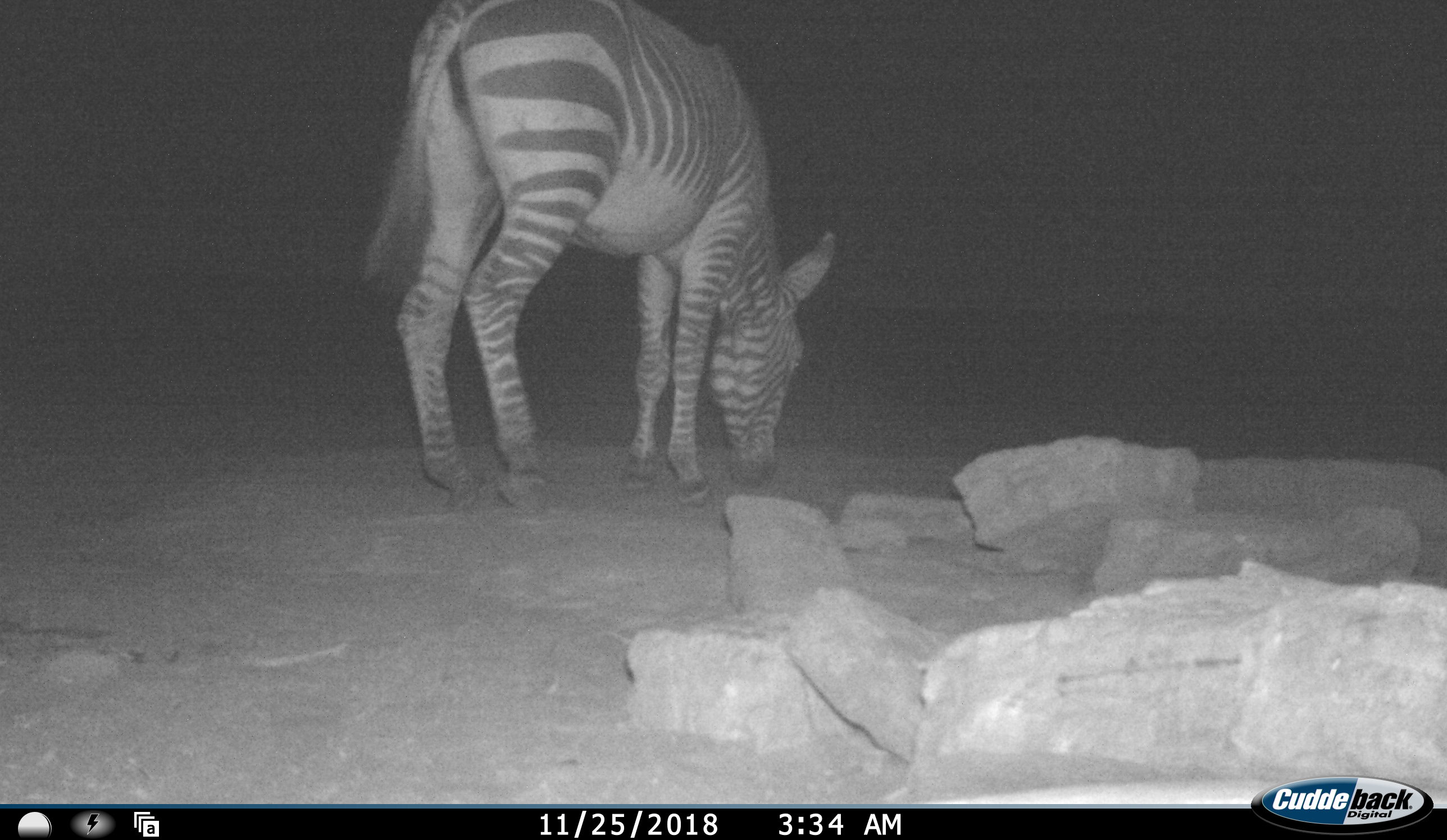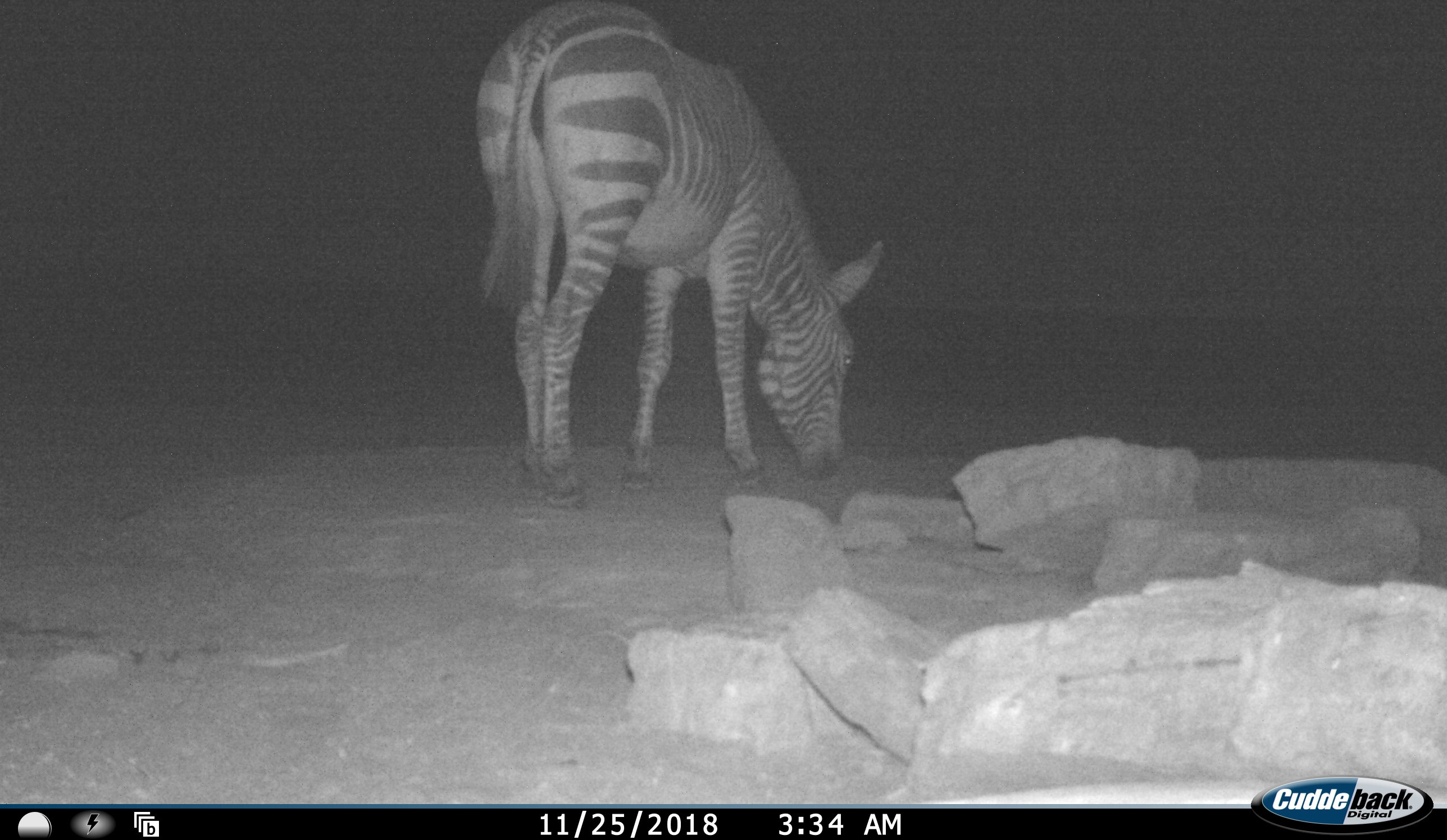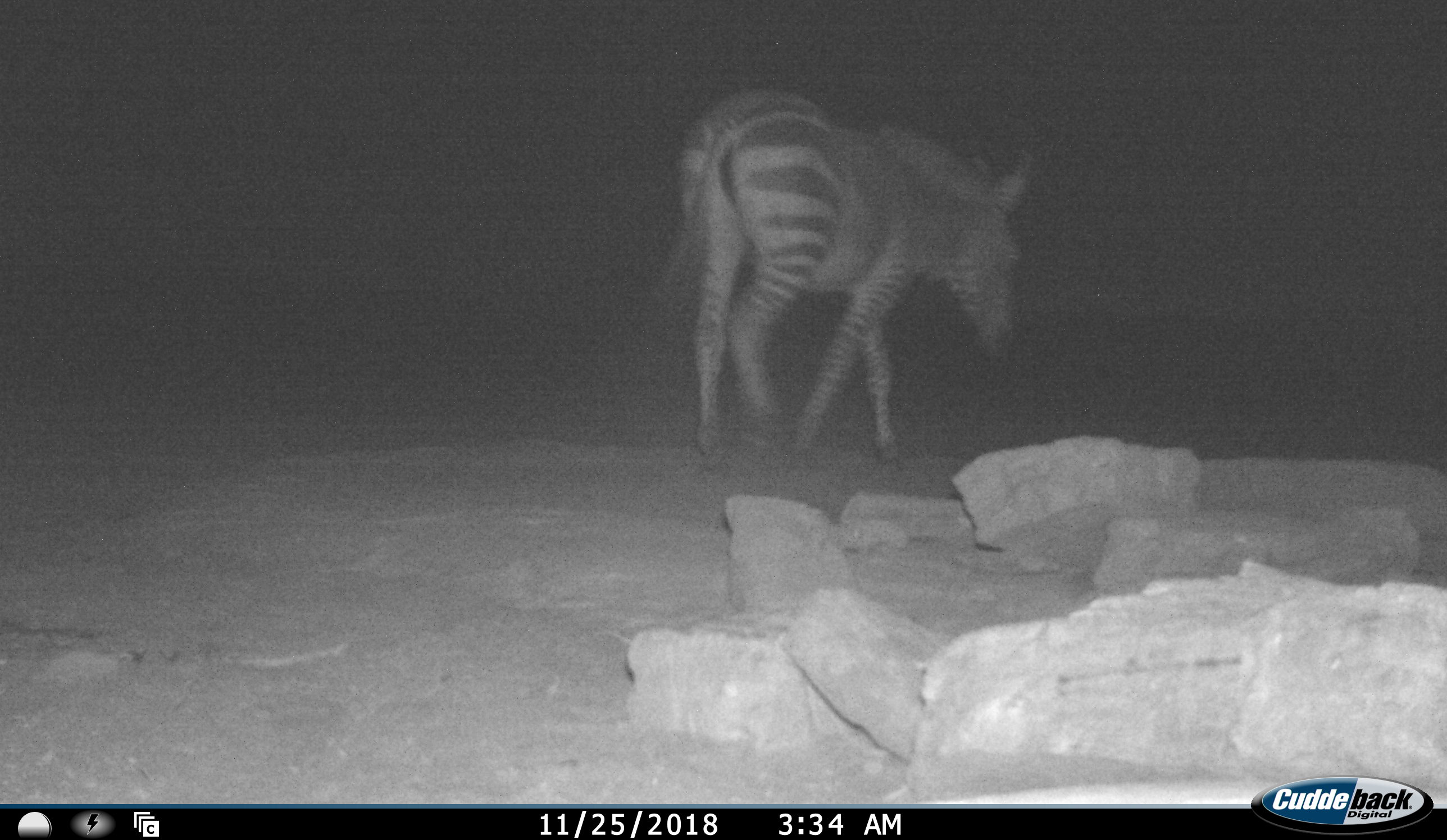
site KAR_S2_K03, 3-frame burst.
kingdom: Animalia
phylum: Chordata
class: Mammalia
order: Perissodactyla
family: Equidae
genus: Equus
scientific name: Equus zebra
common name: mountain zebra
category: zebramountain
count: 1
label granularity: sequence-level